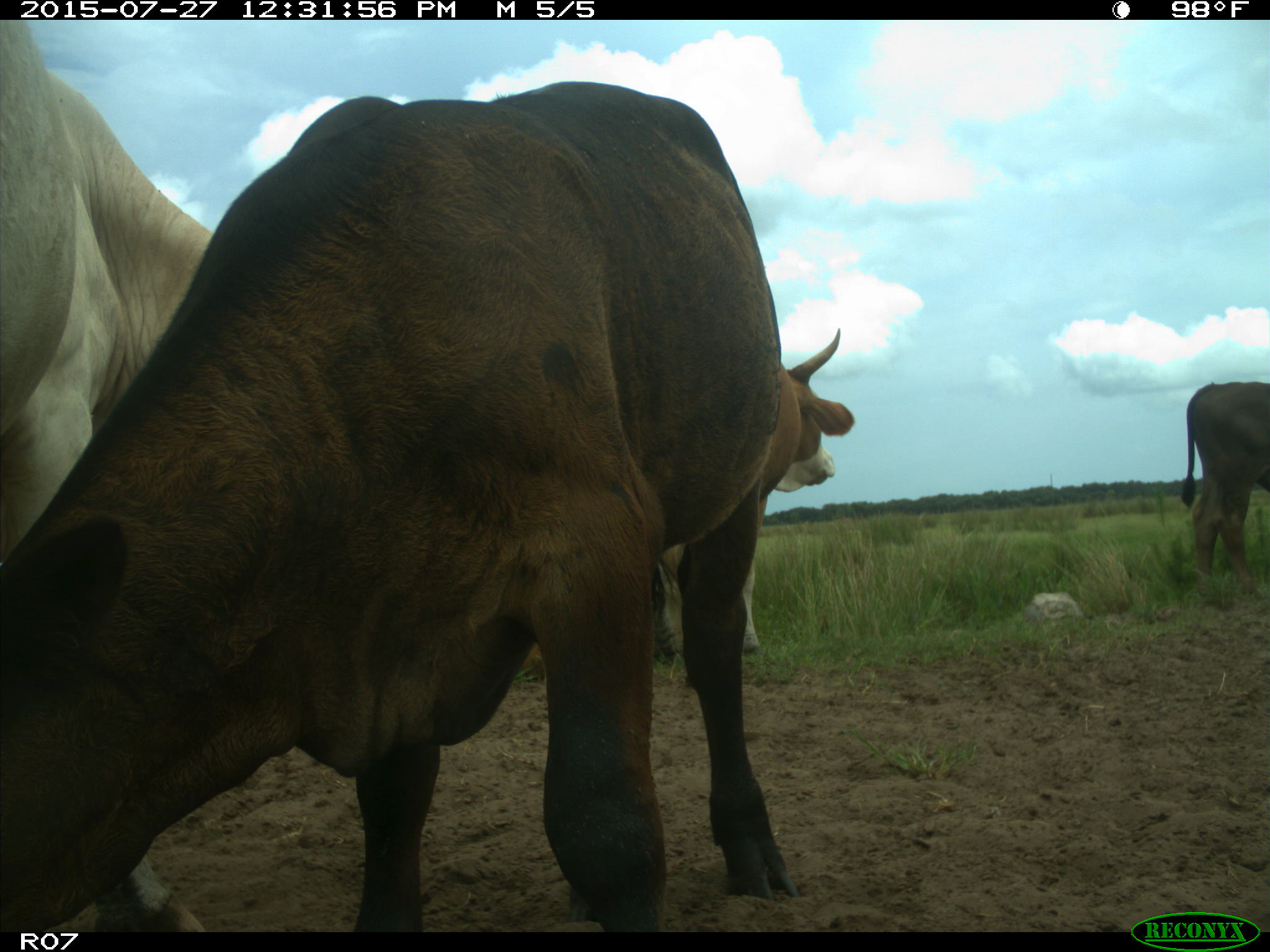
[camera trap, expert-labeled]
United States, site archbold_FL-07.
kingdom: Animalia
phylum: Chordata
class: Mammalia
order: Artiodactyla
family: Bovidae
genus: Bos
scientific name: Bos taurus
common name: domestic cow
Bos taurus (domestic cow).